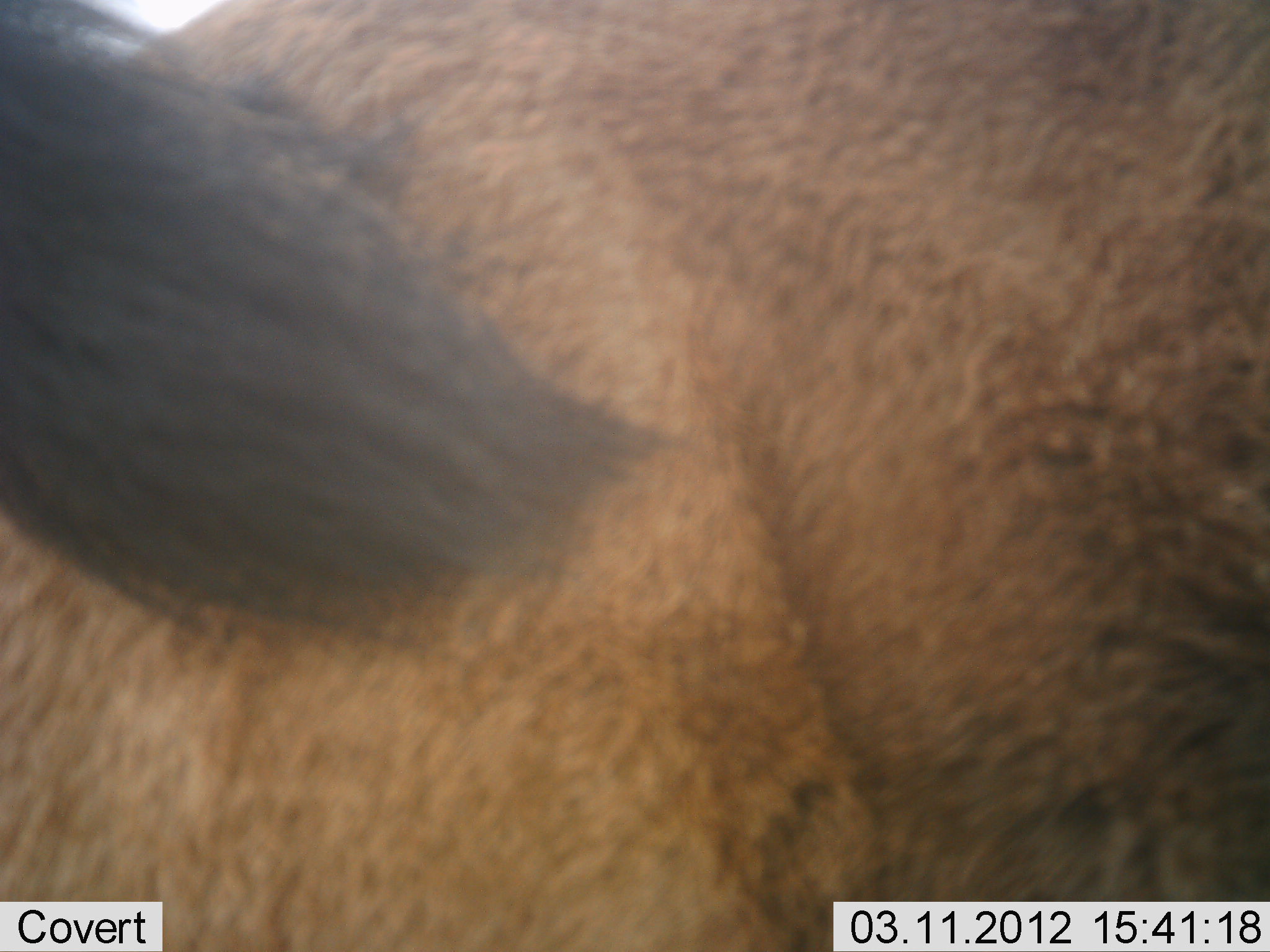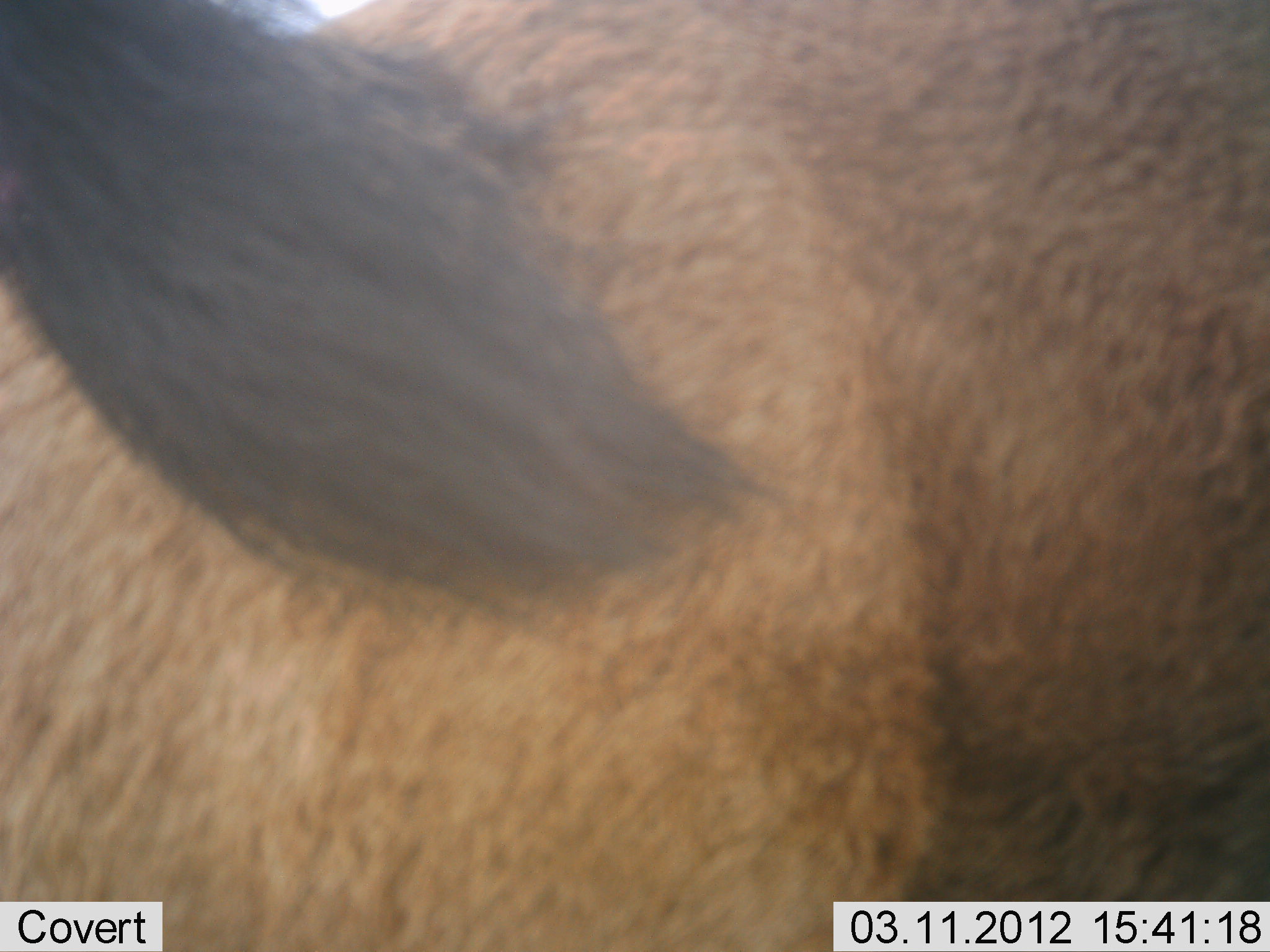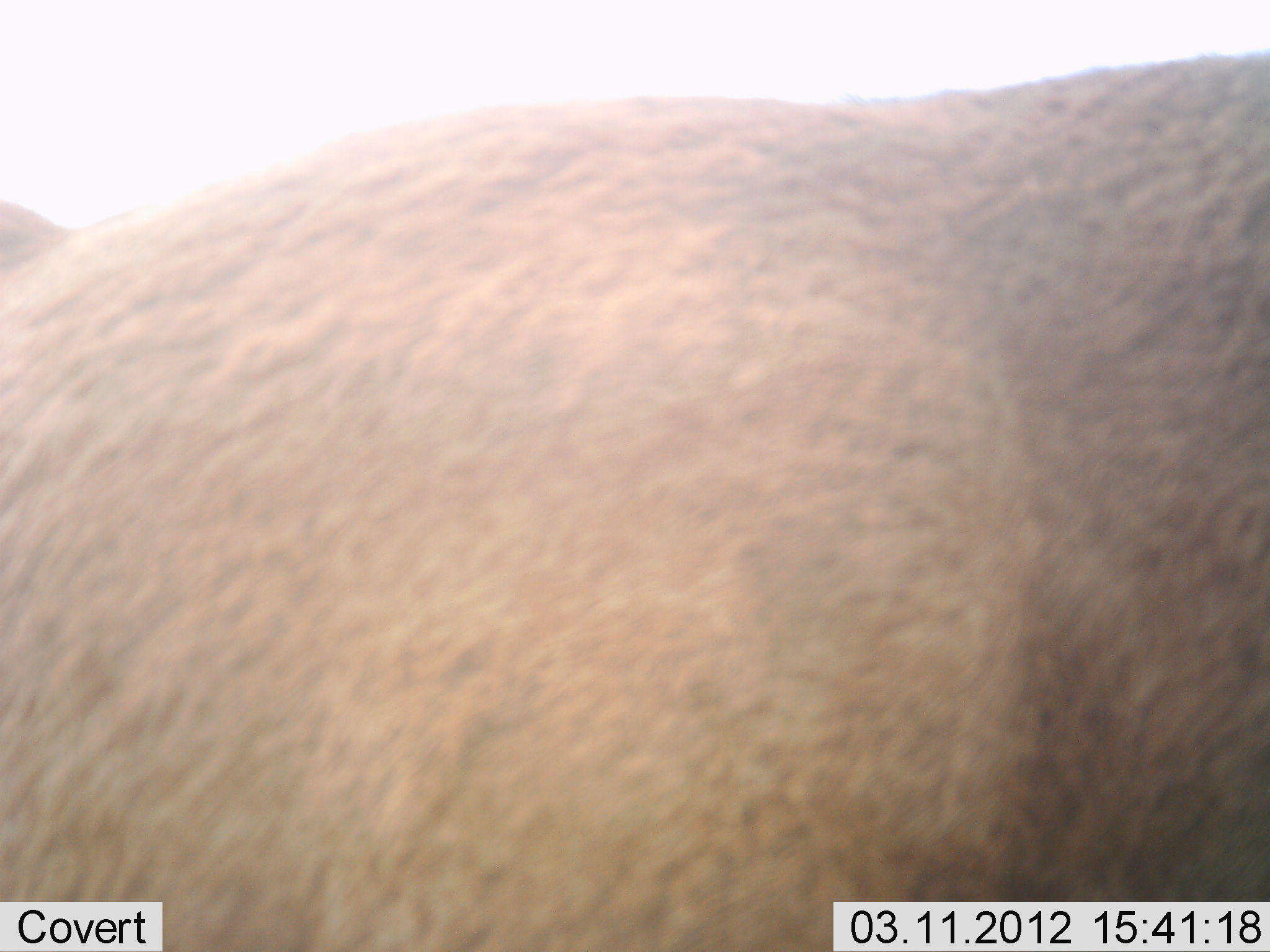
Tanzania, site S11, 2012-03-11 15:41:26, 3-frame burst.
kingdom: Animalia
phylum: Chordata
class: Mammalia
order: Artiodactyla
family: Bovidae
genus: Alcelaphus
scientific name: Alcelaphus buselaphus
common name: hartebeest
Hartebeest (Alcelaphus buselaphus), count 1. Behavior (volunteer vote fractions): standing 100%, resting 0%, moving 0%, interacting 0%. Young present (vote fraction): 0%. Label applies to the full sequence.